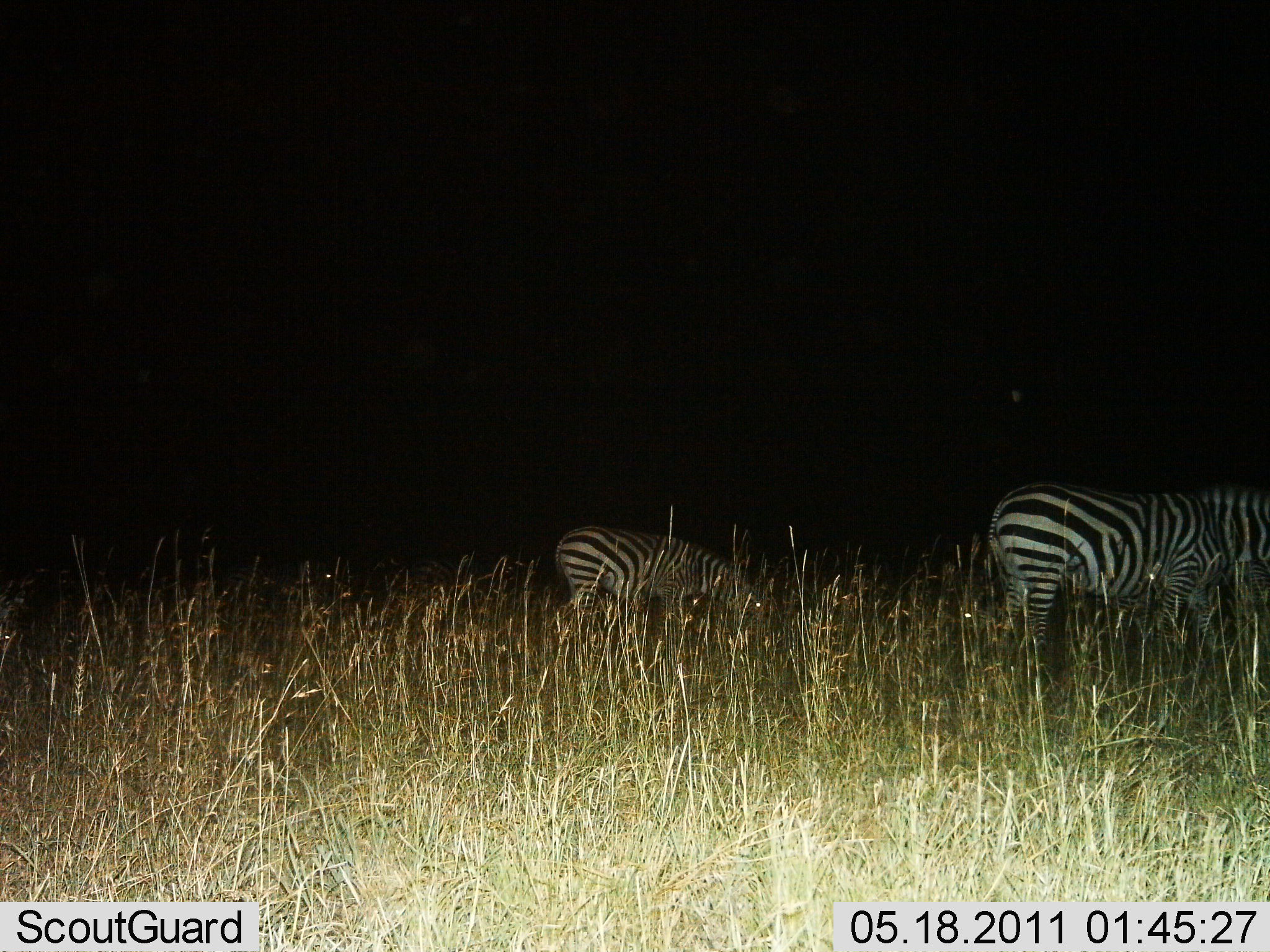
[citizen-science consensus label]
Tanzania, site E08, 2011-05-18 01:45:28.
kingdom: Animalia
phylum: Chordata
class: Mammalia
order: Perissodactyla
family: Equidae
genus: Equus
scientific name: Equus quagga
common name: plains zebra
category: zebra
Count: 2.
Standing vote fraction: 25%.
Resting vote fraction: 0%.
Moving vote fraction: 0%.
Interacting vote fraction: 0%.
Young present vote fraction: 0%.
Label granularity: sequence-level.